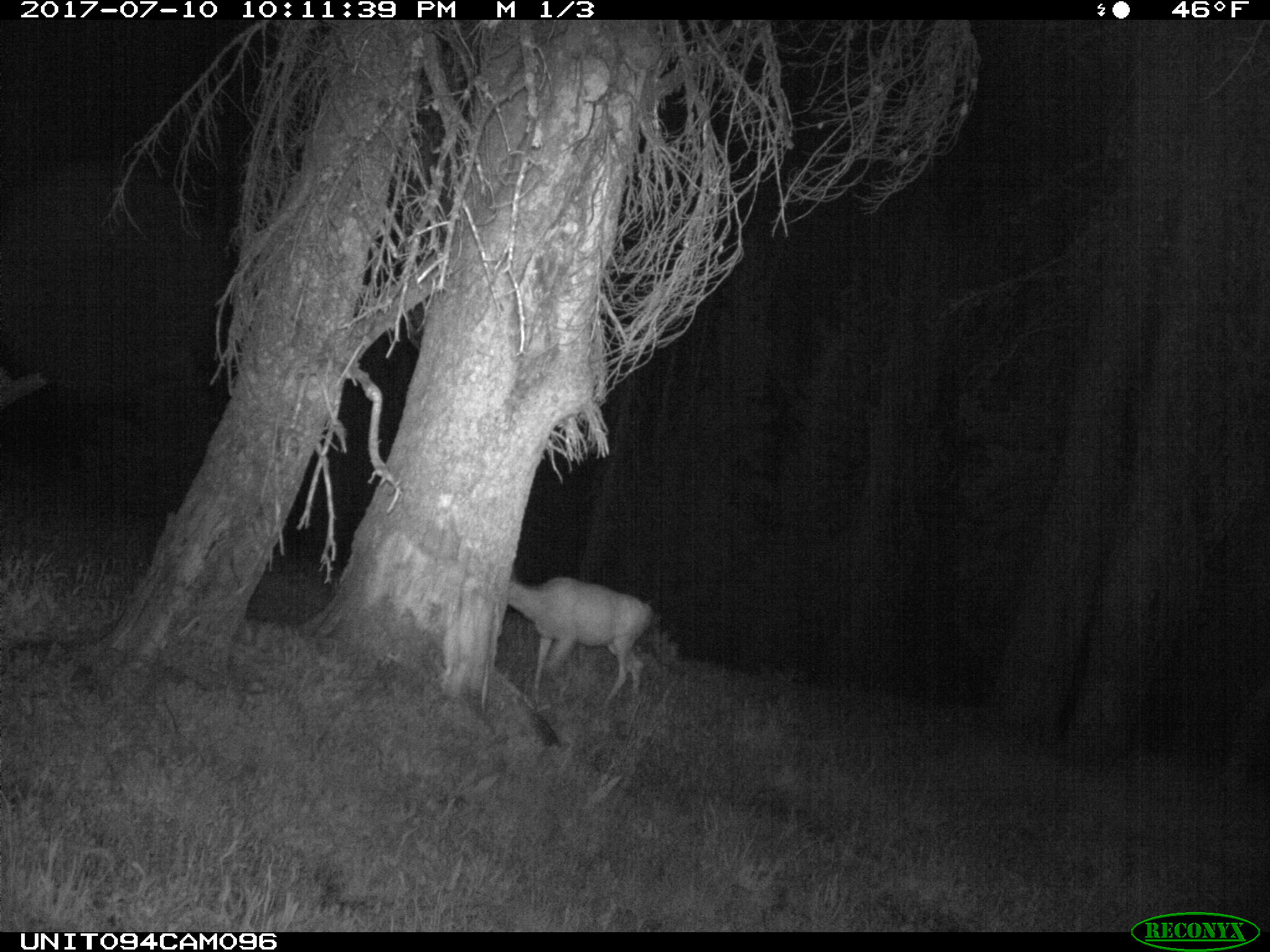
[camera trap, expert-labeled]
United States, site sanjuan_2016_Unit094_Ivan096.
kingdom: Animalia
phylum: Chordata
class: Mammalia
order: Artiodactyla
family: Cervidae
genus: Odocoileus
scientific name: Odocoileus hemionus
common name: mule deer